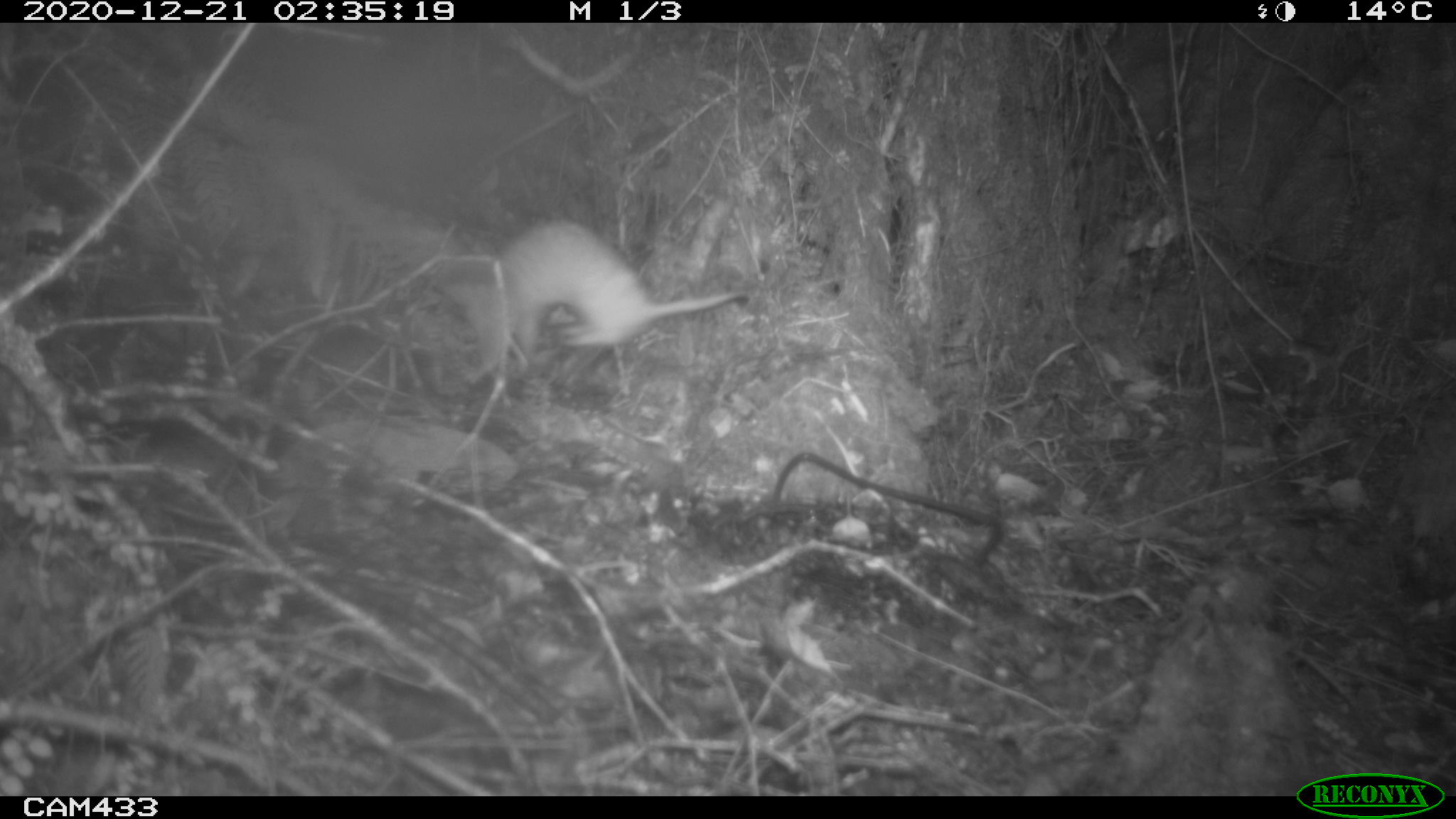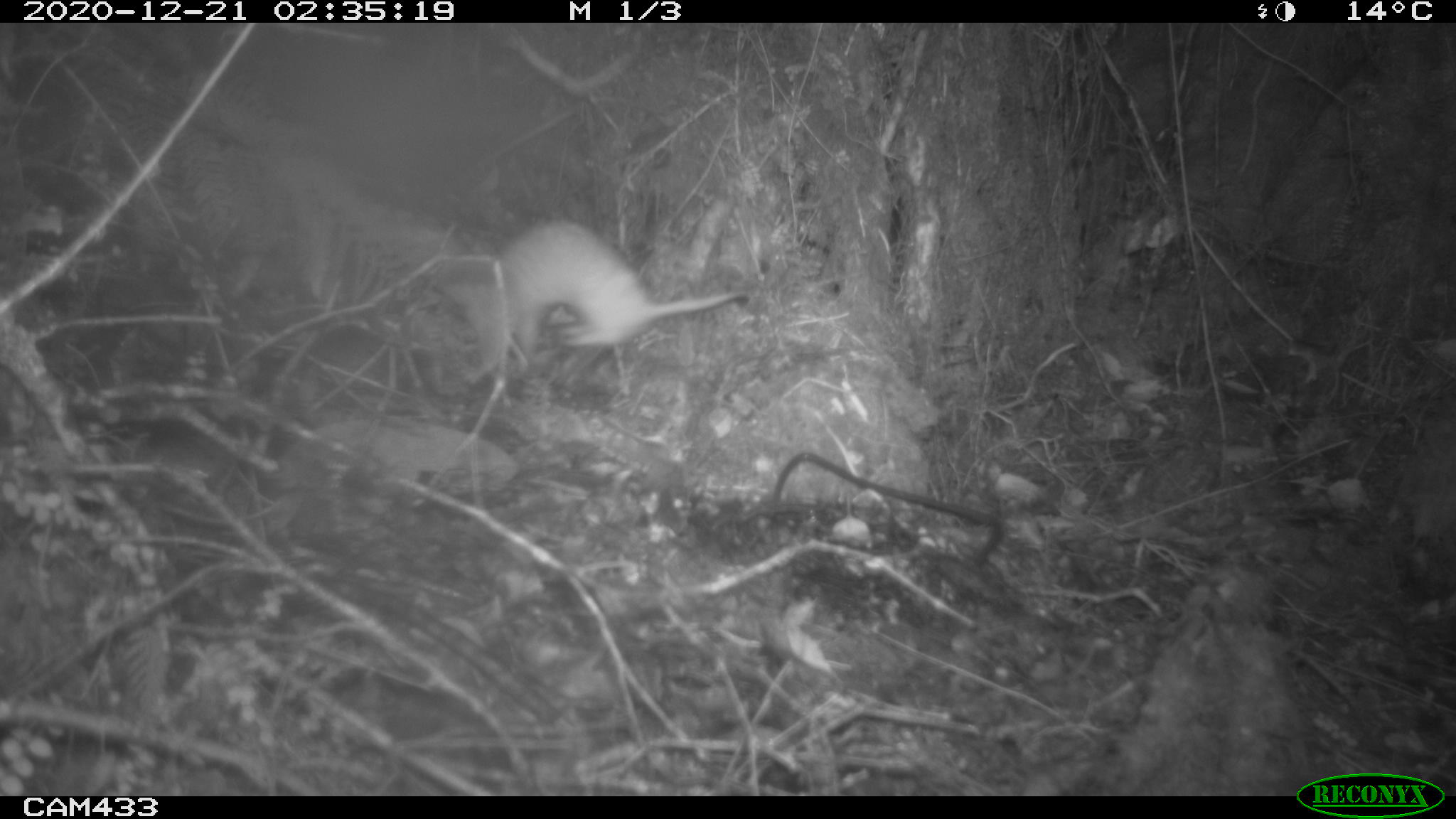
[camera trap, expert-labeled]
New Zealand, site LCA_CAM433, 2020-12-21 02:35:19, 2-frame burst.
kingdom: Animalia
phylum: Chordata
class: Mammalia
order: Carnivora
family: Mustelidae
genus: Mustela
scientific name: Mustela erminea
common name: stoat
Stoat (Mustela erminea).